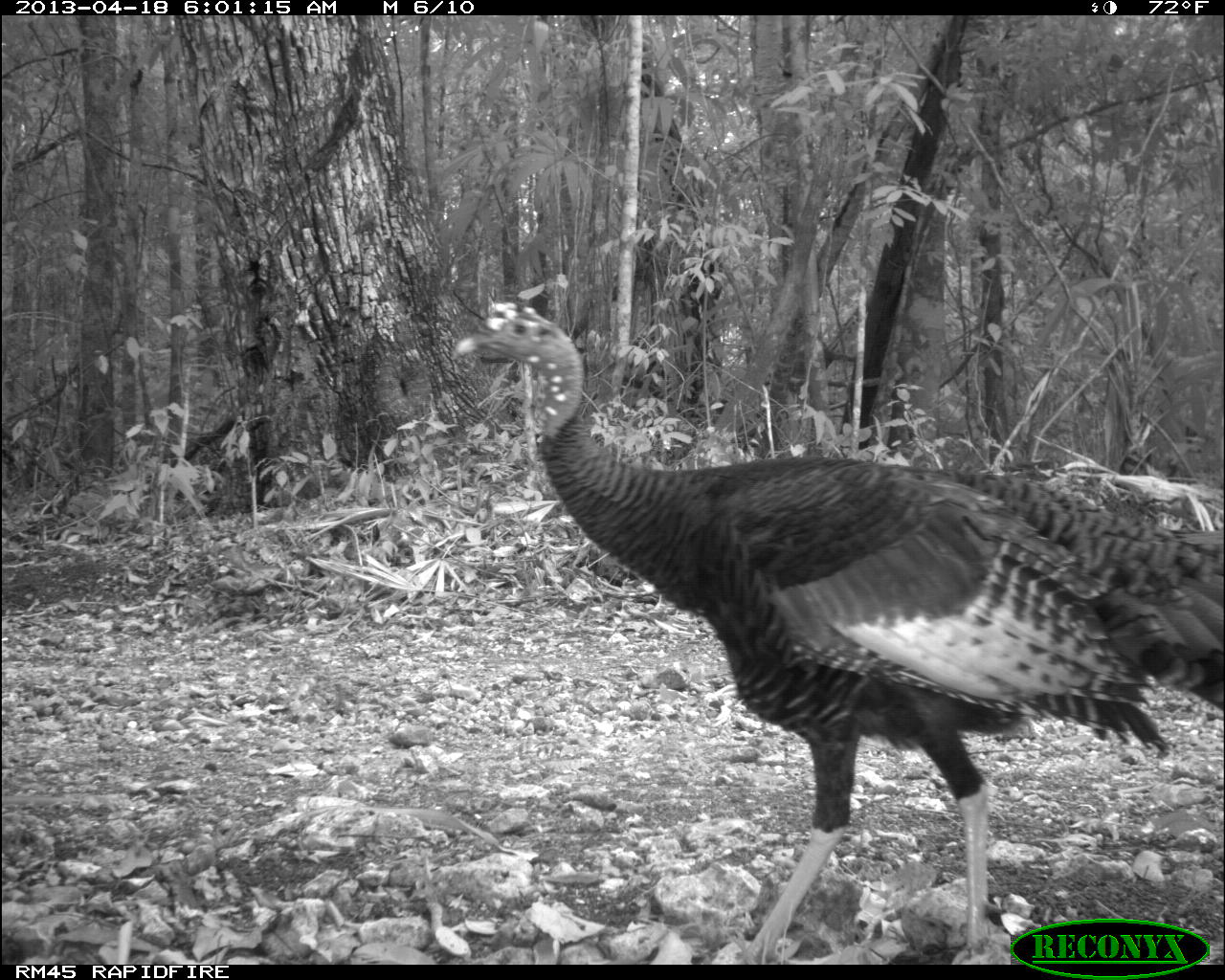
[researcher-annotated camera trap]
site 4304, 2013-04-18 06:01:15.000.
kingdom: Animalia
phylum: Chordata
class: Aves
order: Galliformes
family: Phasianidae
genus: Meleagris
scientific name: Meleagris ocellata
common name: ocellated turkey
Meleagris ocellata (ocellated turkey), count 1, sex male.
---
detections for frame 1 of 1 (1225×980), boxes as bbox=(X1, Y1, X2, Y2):
meleagris ocellata: bbox=(453, 297, 1225, 960)